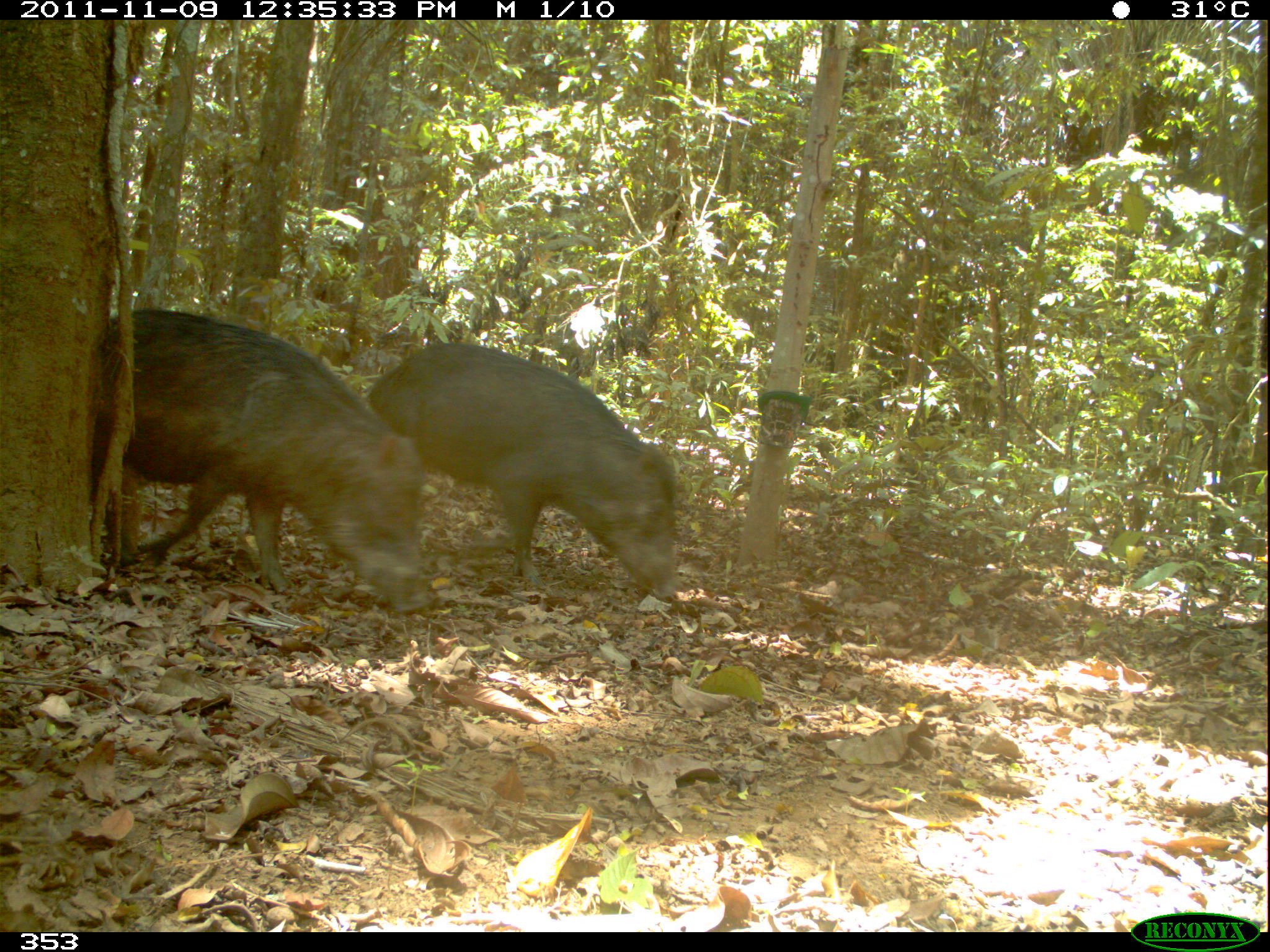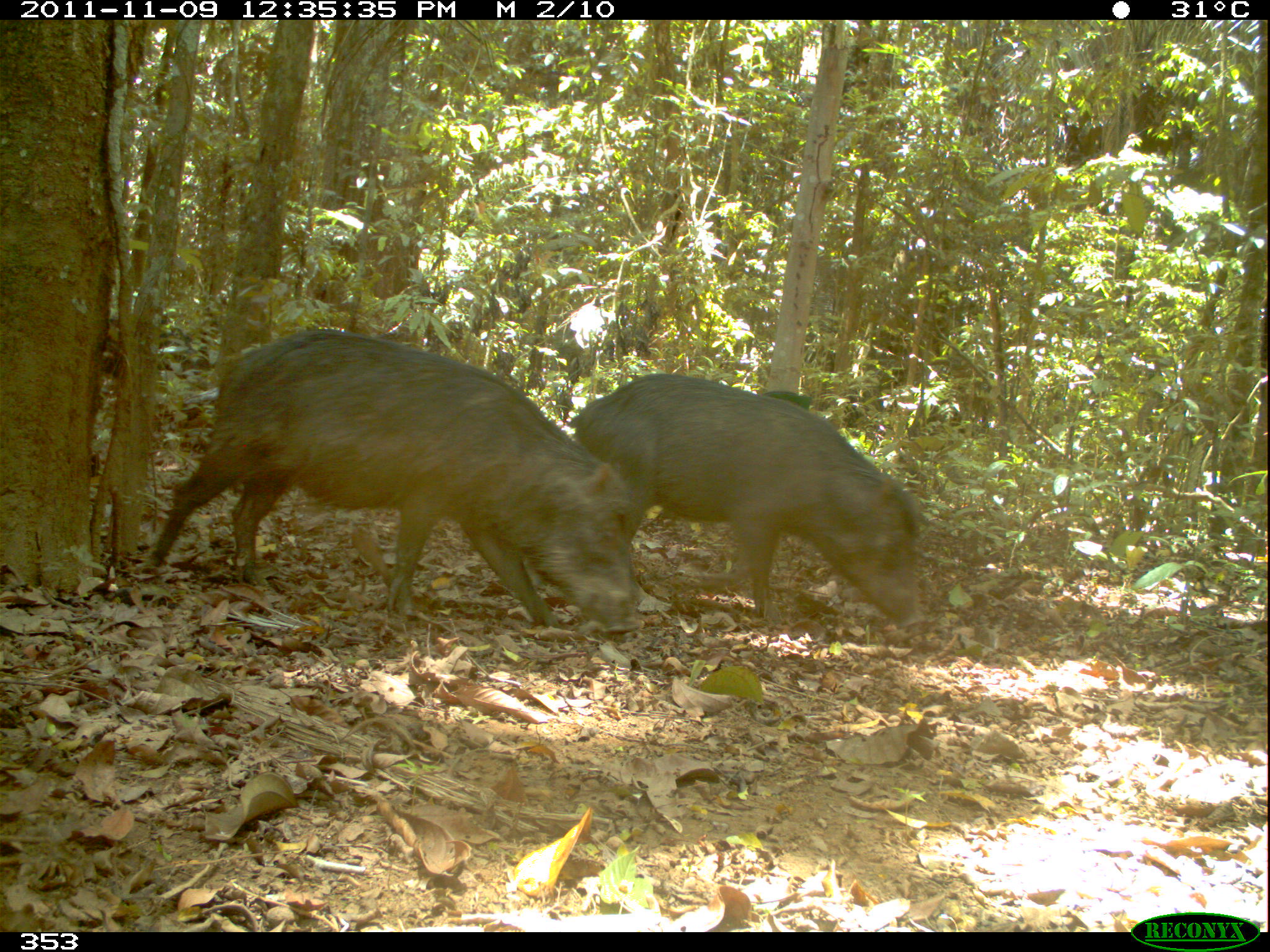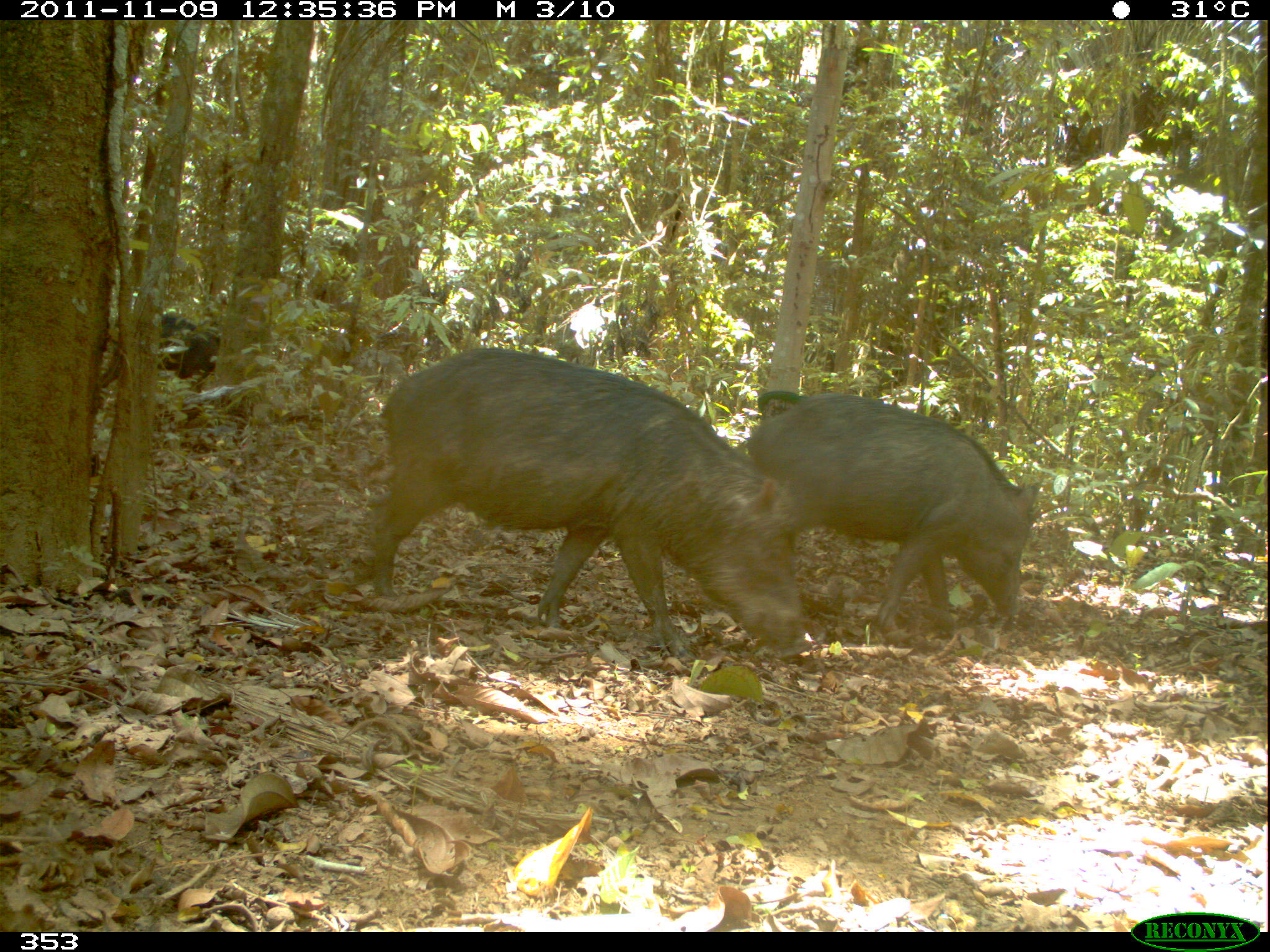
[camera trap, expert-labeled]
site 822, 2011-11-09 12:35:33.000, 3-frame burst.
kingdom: Animalia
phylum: Chordata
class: Mammalia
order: Artiodactyla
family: Tayassuidae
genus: Tayassu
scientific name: Tayassu pecari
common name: white-lipped peccary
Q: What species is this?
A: Tayassu pecari (white-lipped peccary).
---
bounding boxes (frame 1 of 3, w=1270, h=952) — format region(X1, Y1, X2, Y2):
tayassu pecari: region(91, 307, 432, 609); region(364, 341, 685, 600)